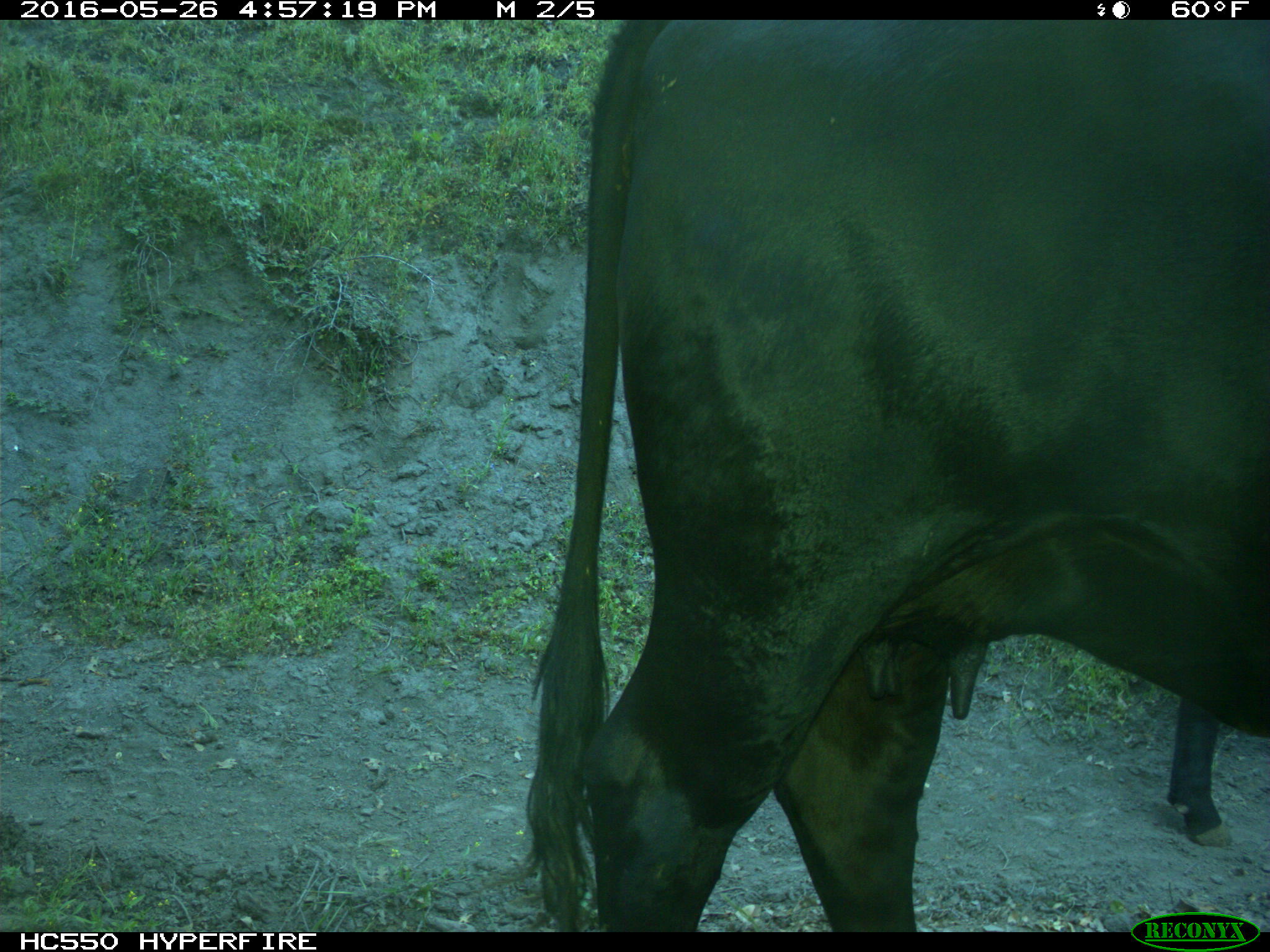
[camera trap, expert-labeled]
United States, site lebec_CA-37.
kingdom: Animalia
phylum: Chordata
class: Mammalia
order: Artiodactyla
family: Bovidae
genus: Bos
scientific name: Bos taurus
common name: domestic cow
Bos taurus (domestic cow).